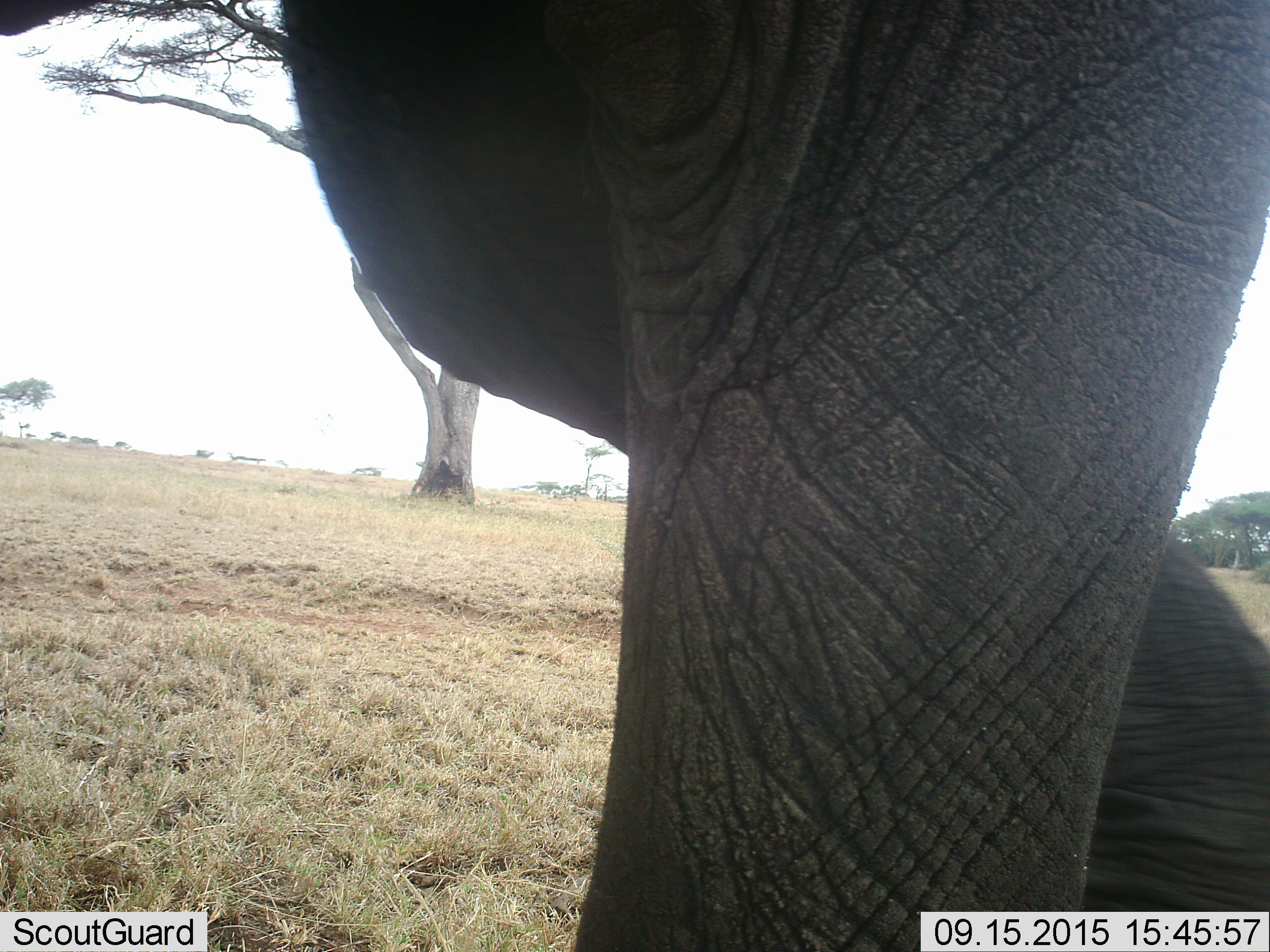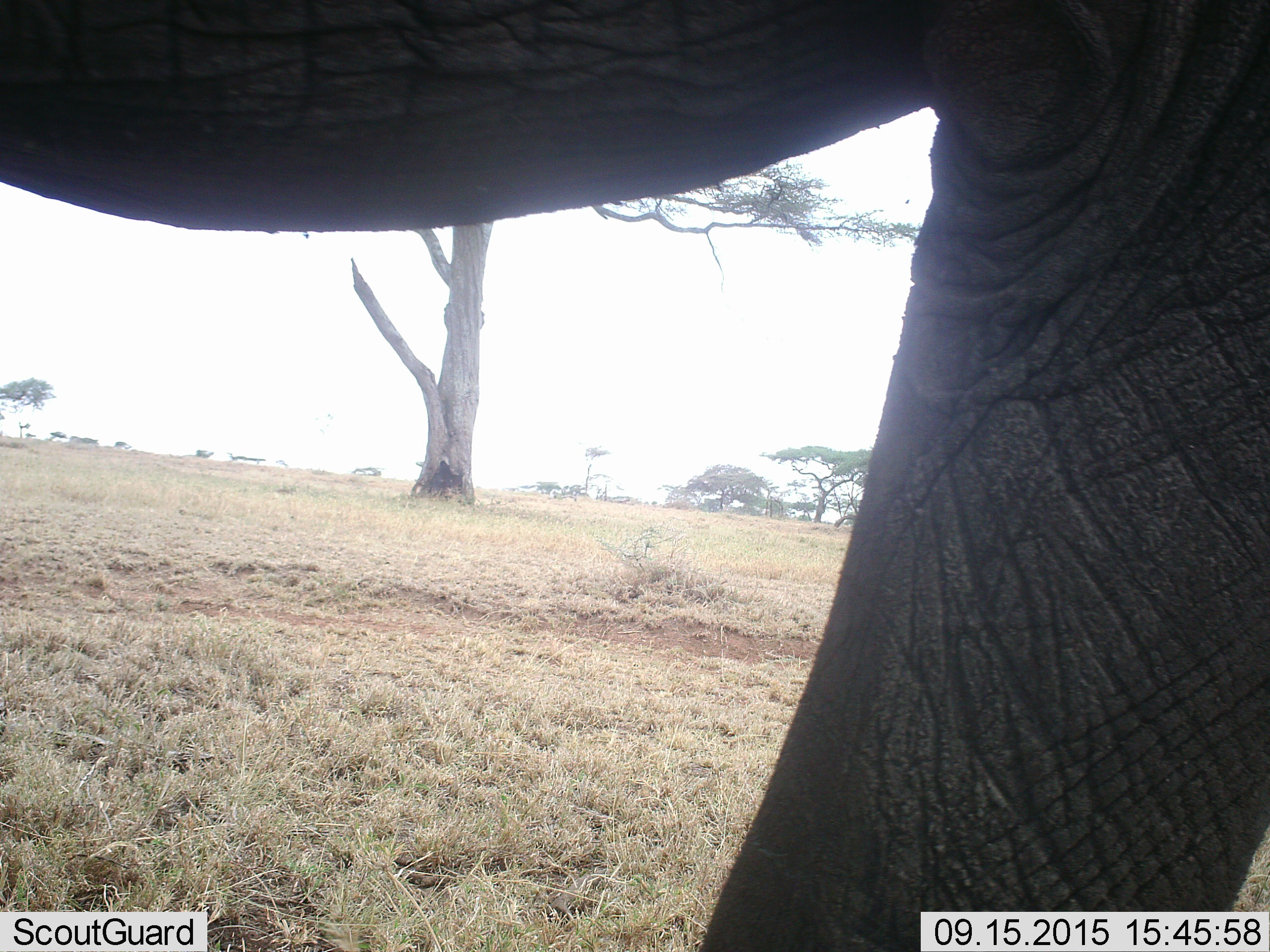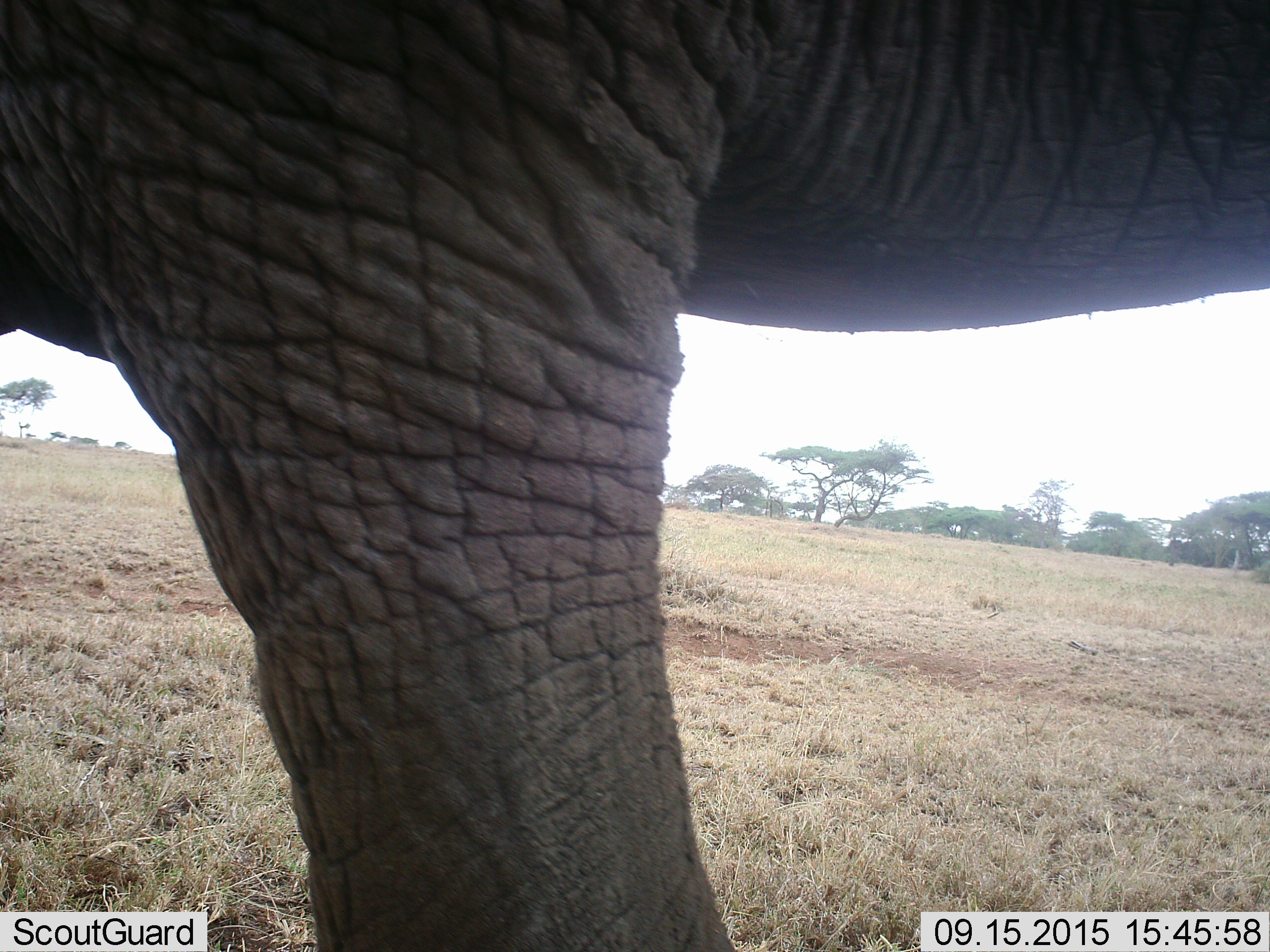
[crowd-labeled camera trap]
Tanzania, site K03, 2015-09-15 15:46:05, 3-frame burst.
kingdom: Animalia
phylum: Chordata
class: Mammalia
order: Proboscidea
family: Elephantidae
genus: Loxodonta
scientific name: Loxodonta africana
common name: african bush elephant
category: elephant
Elephant (african bush elephant) (Loxodonta africana), count 1. Behavior (volunteer vote fractions): standing 40%, resting 0%, moving 70%, interacting 0%. Young present (vote fraction): 0%. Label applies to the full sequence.